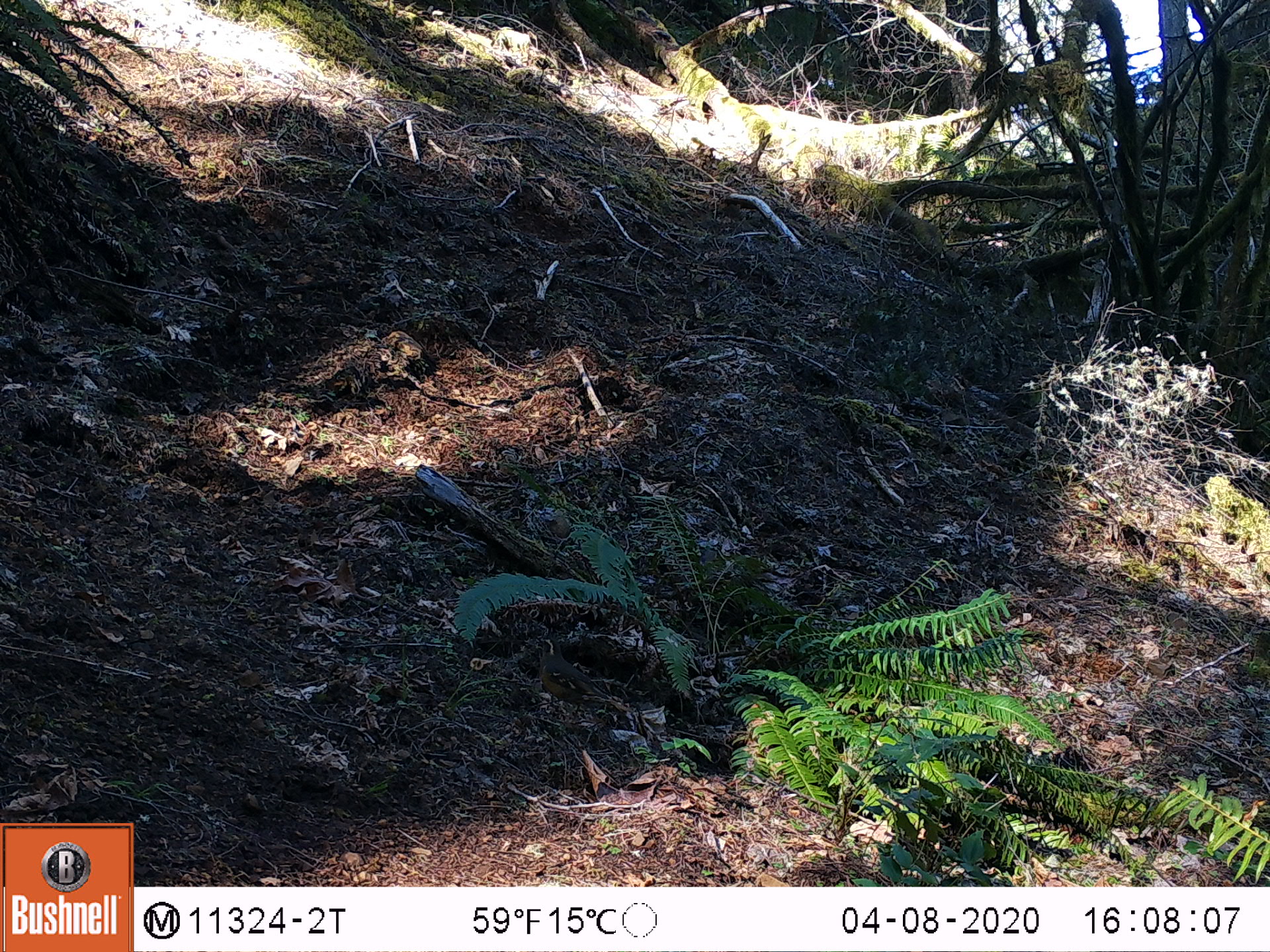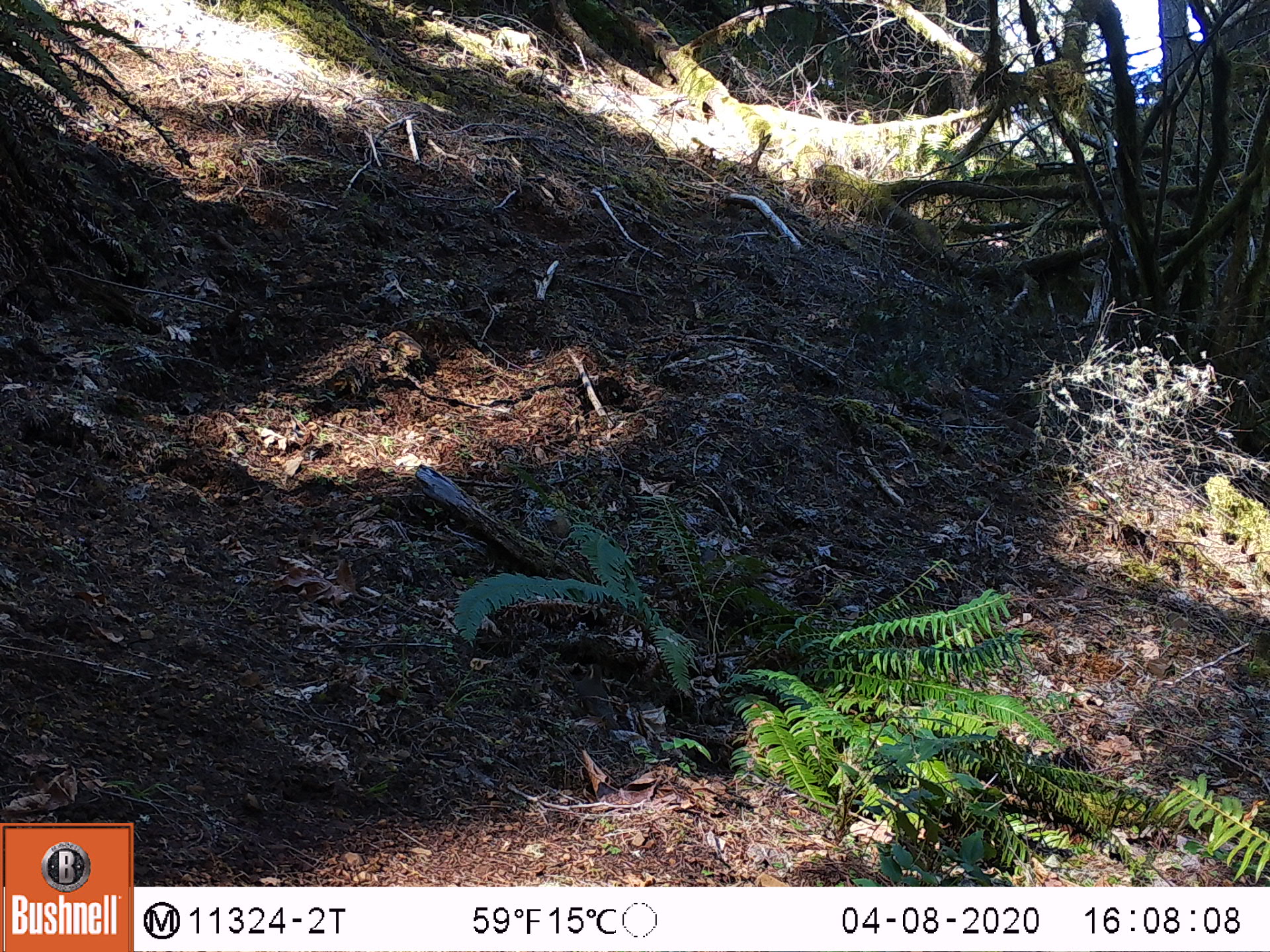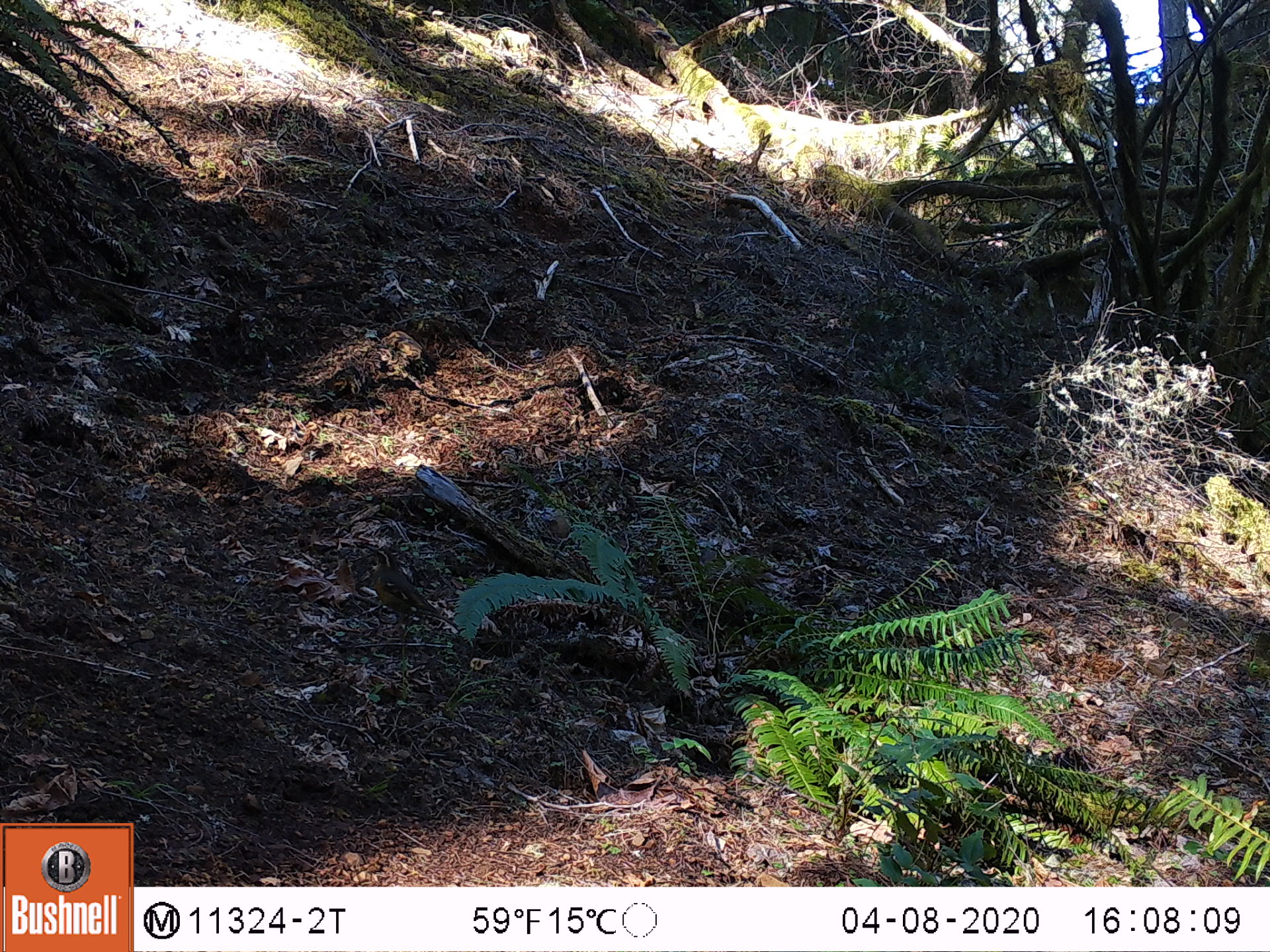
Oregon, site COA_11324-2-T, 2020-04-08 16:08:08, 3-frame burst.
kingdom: Animalia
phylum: Chordata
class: Aves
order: Passeriformes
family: Turdidae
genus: Ixoreus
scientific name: Ixoreus naevius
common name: varied thrush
Varied thrush (Ixoreus naevius).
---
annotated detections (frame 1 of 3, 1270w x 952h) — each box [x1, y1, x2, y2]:
varied thrush: [538, 635, 606, 709]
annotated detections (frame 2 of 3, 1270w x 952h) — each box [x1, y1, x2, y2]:
varied thrush: [574, 654, 618, 735]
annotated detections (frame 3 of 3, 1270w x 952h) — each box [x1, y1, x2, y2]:
varied thrush: [367, 544, 435, 632]